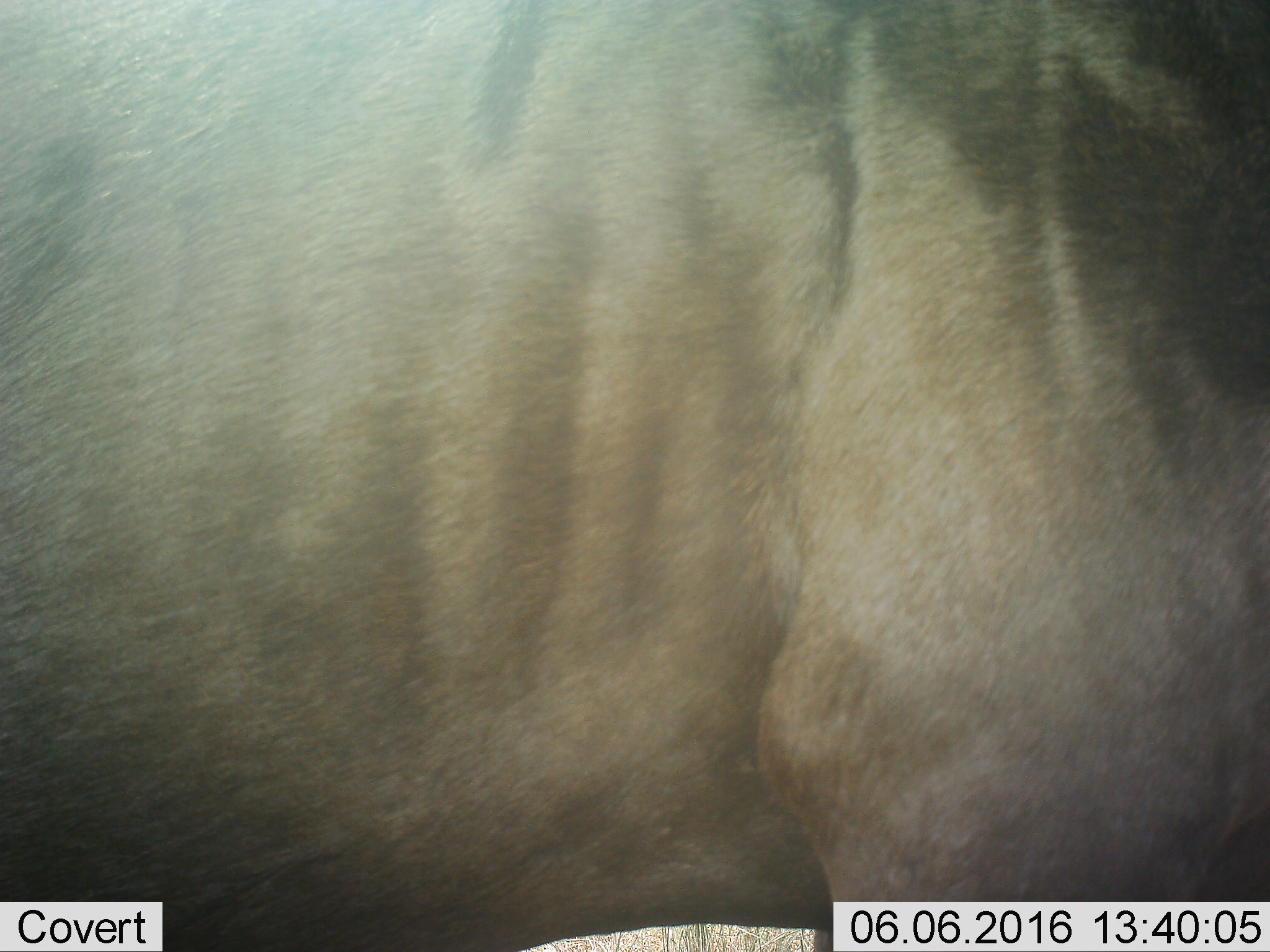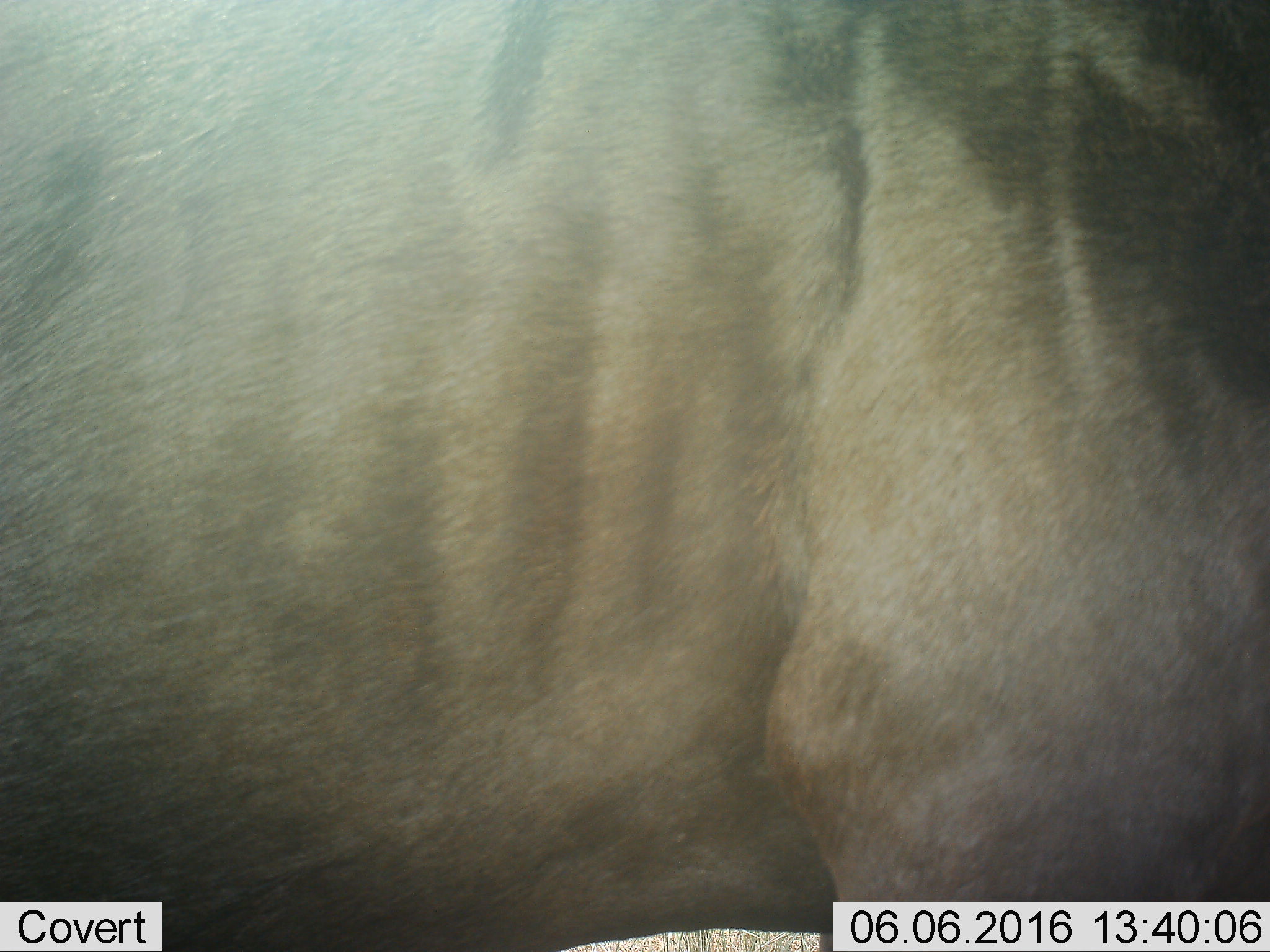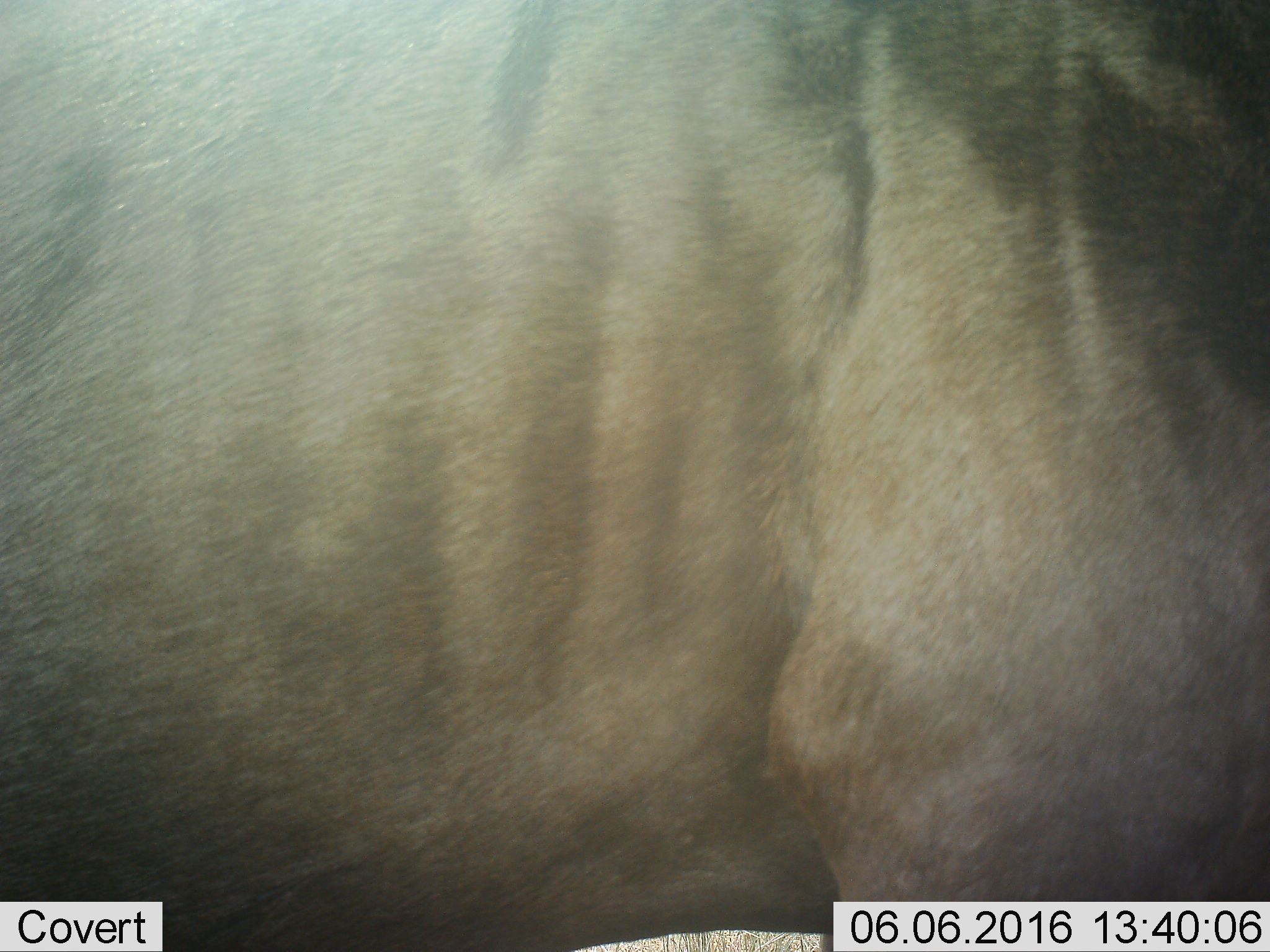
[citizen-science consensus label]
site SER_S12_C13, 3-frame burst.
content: unidentified animal